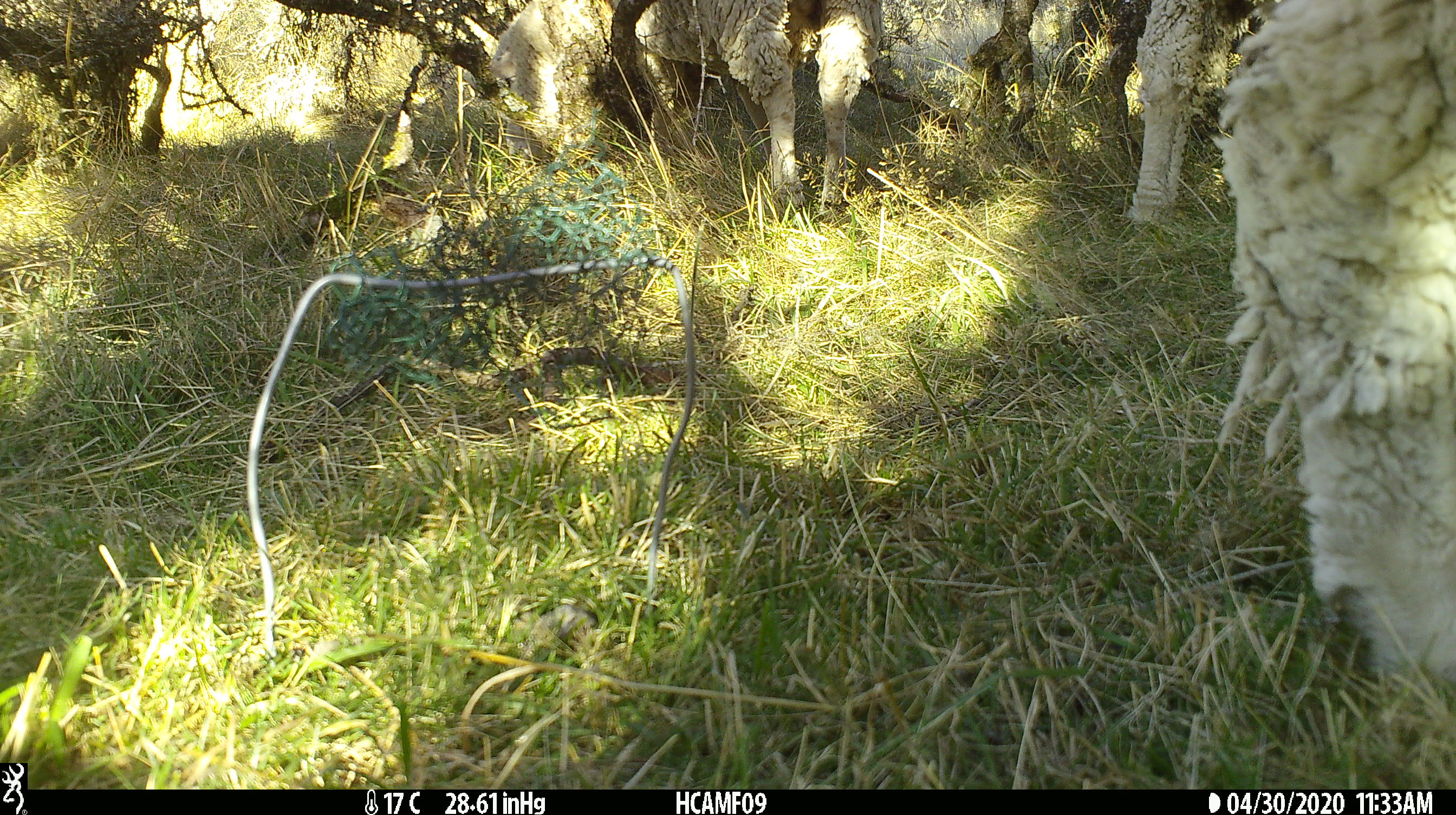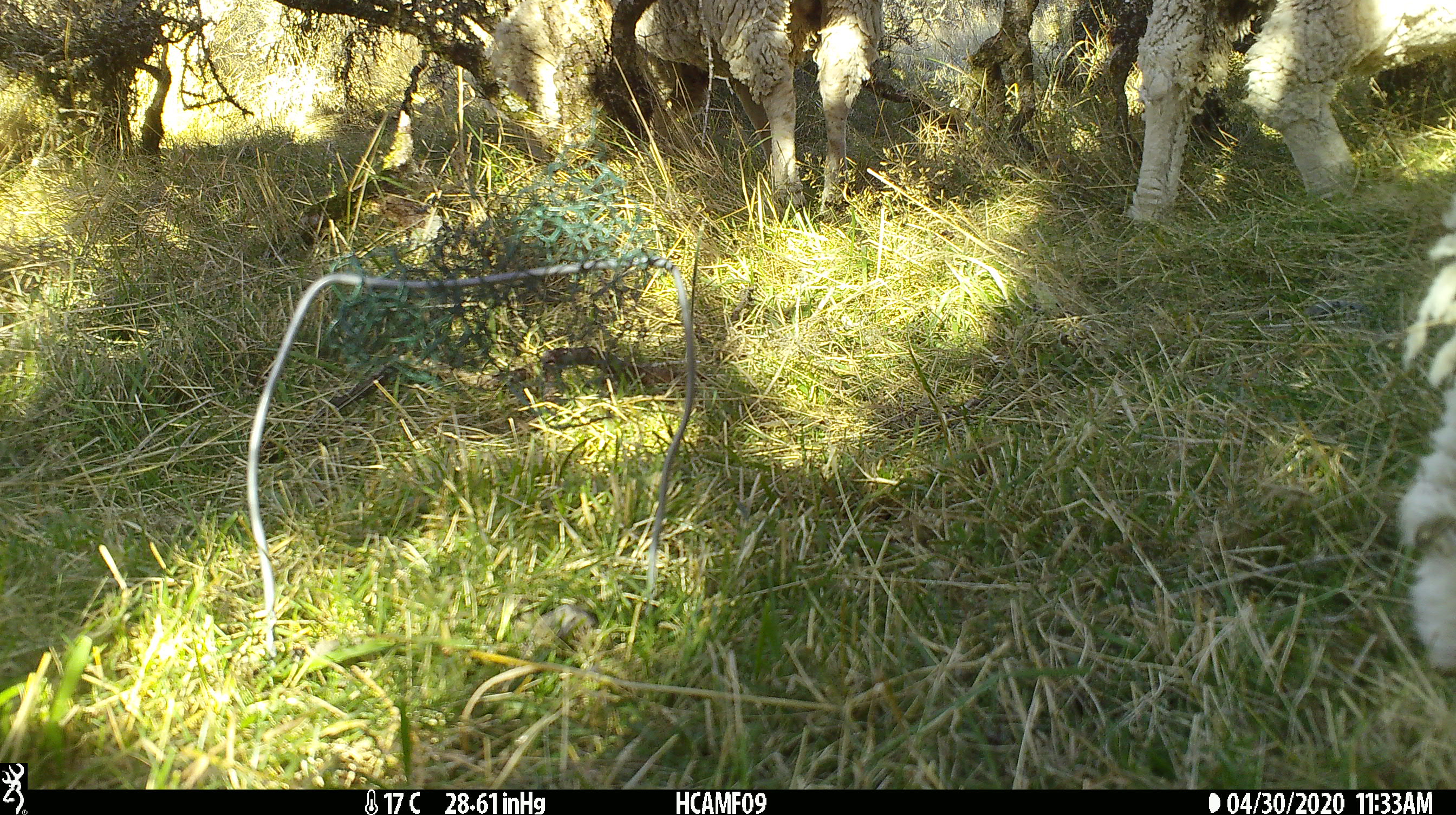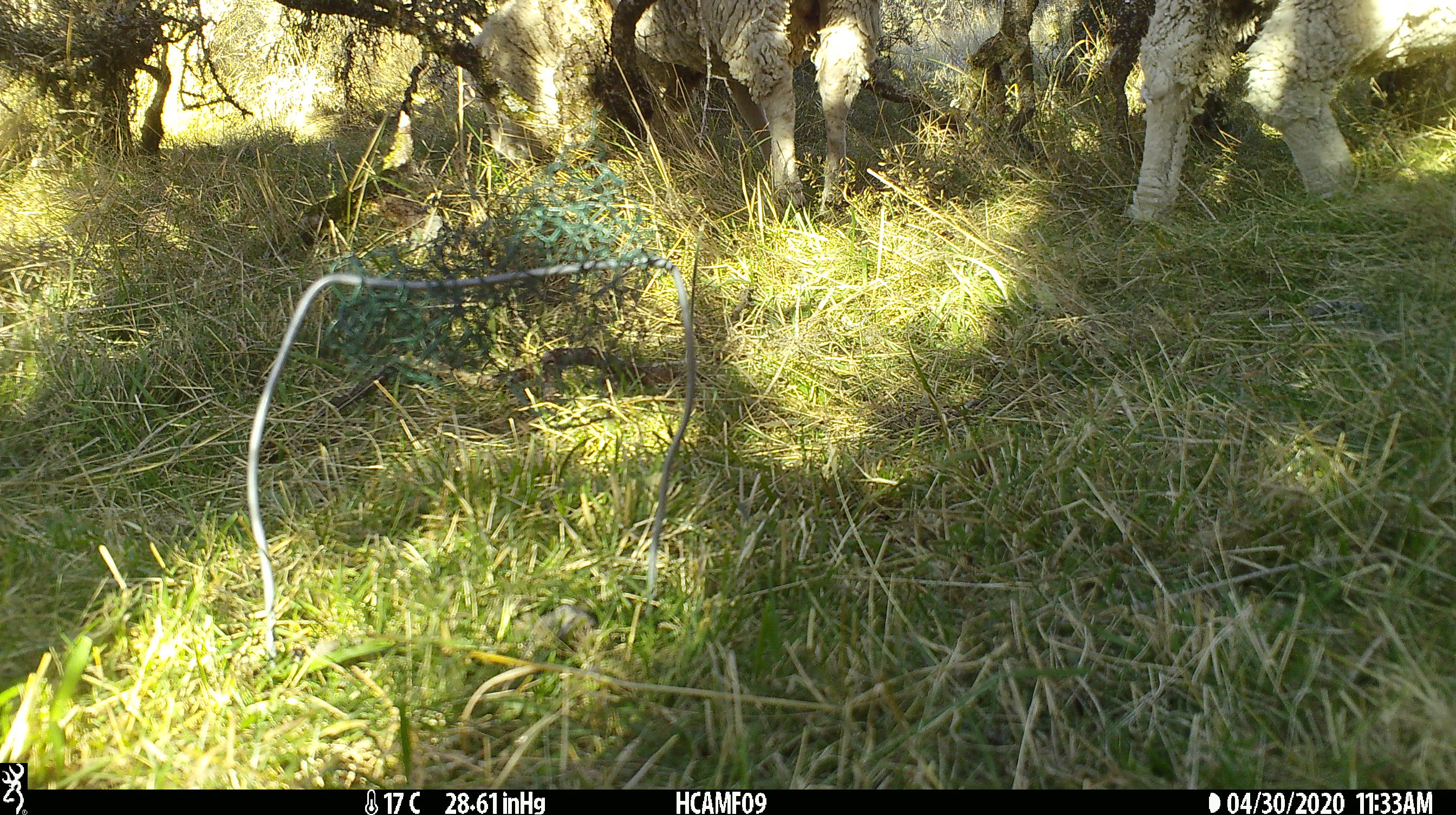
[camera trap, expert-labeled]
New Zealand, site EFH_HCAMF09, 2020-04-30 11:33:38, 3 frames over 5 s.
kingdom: Animalia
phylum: Chordata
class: Mammalia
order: Artiodactyla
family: Bovidae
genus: Ovis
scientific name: Ovis aries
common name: domestic sheep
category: sheep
Sheep (domestic sheep) (Ovis aries).